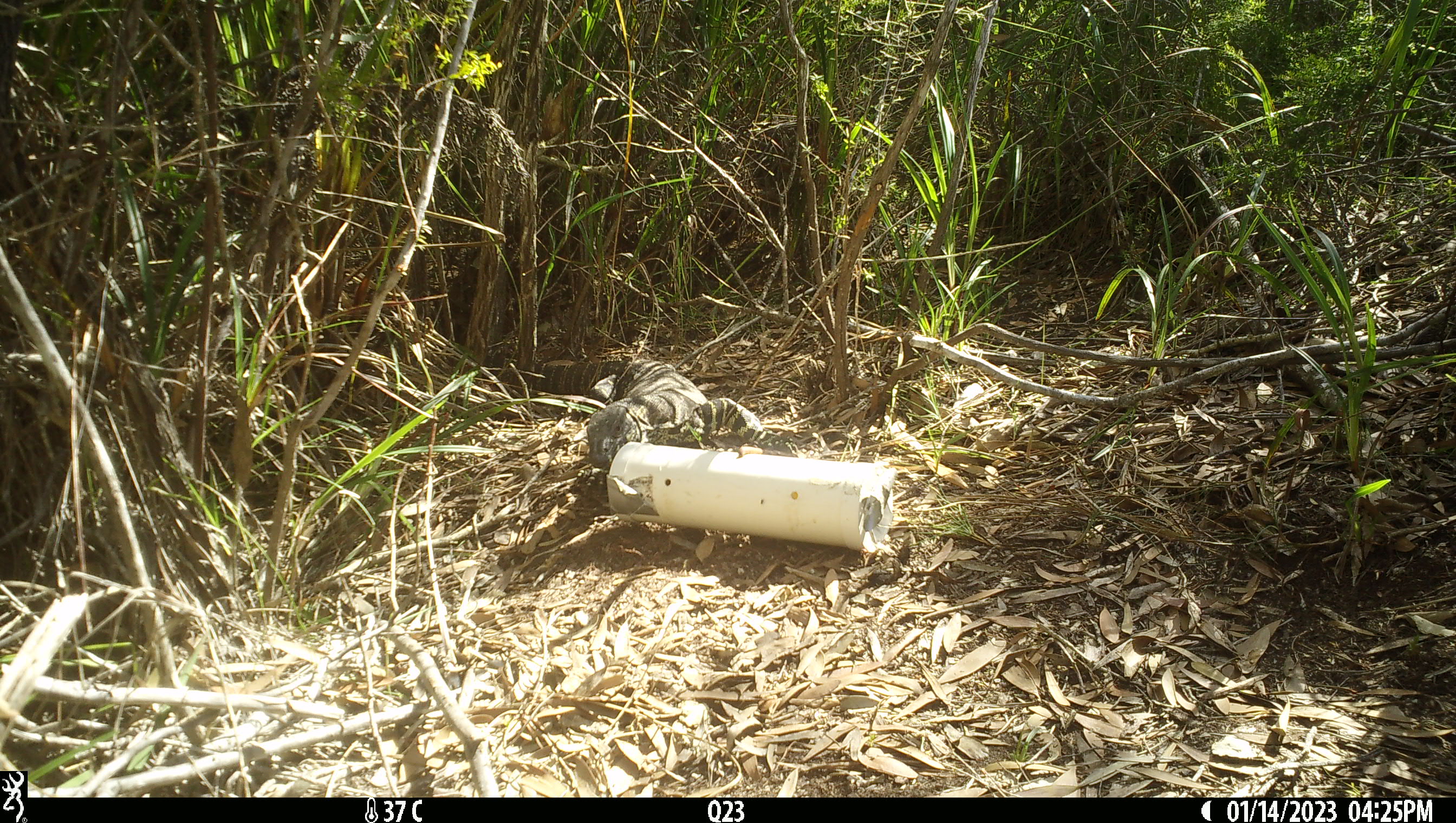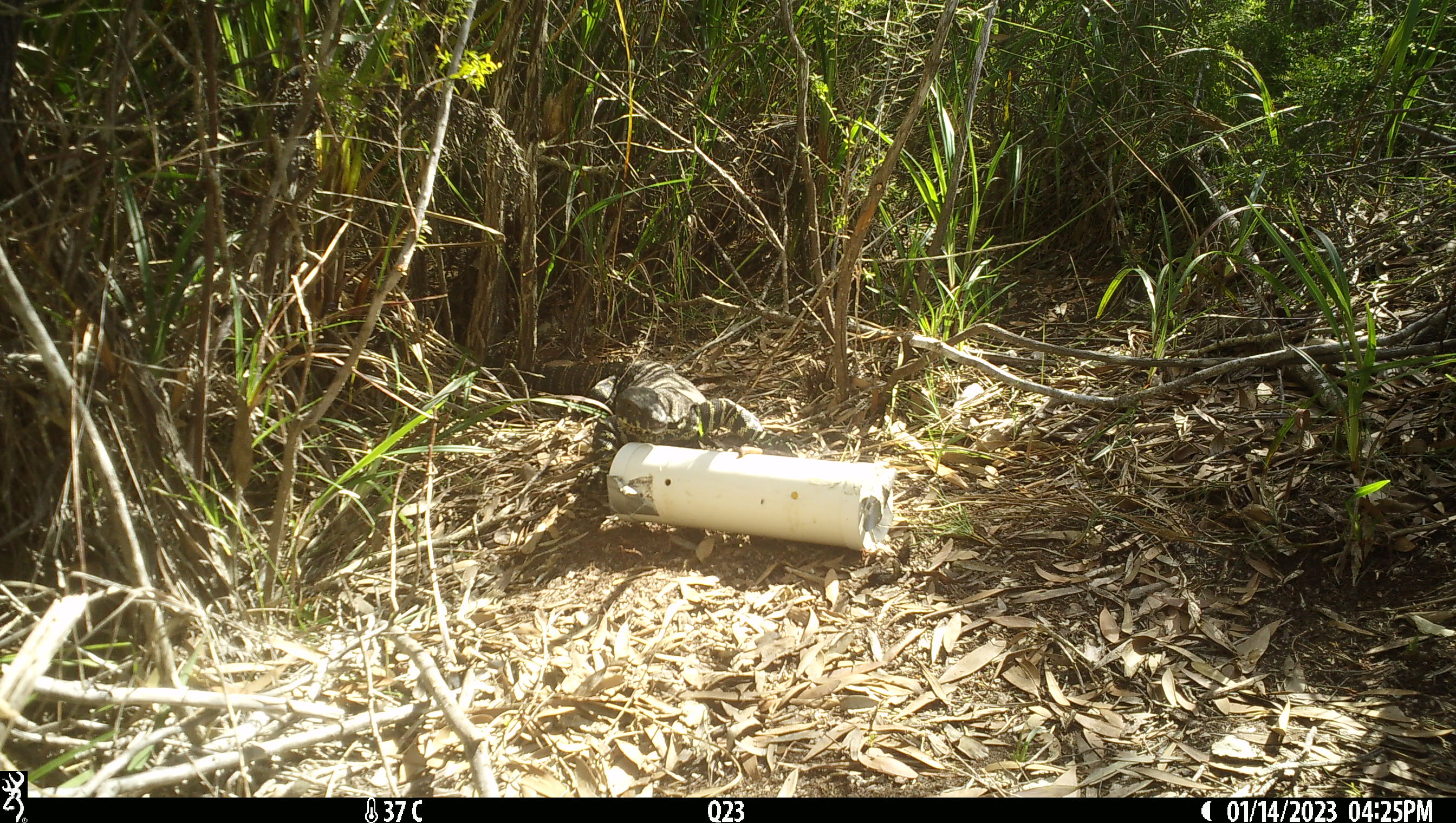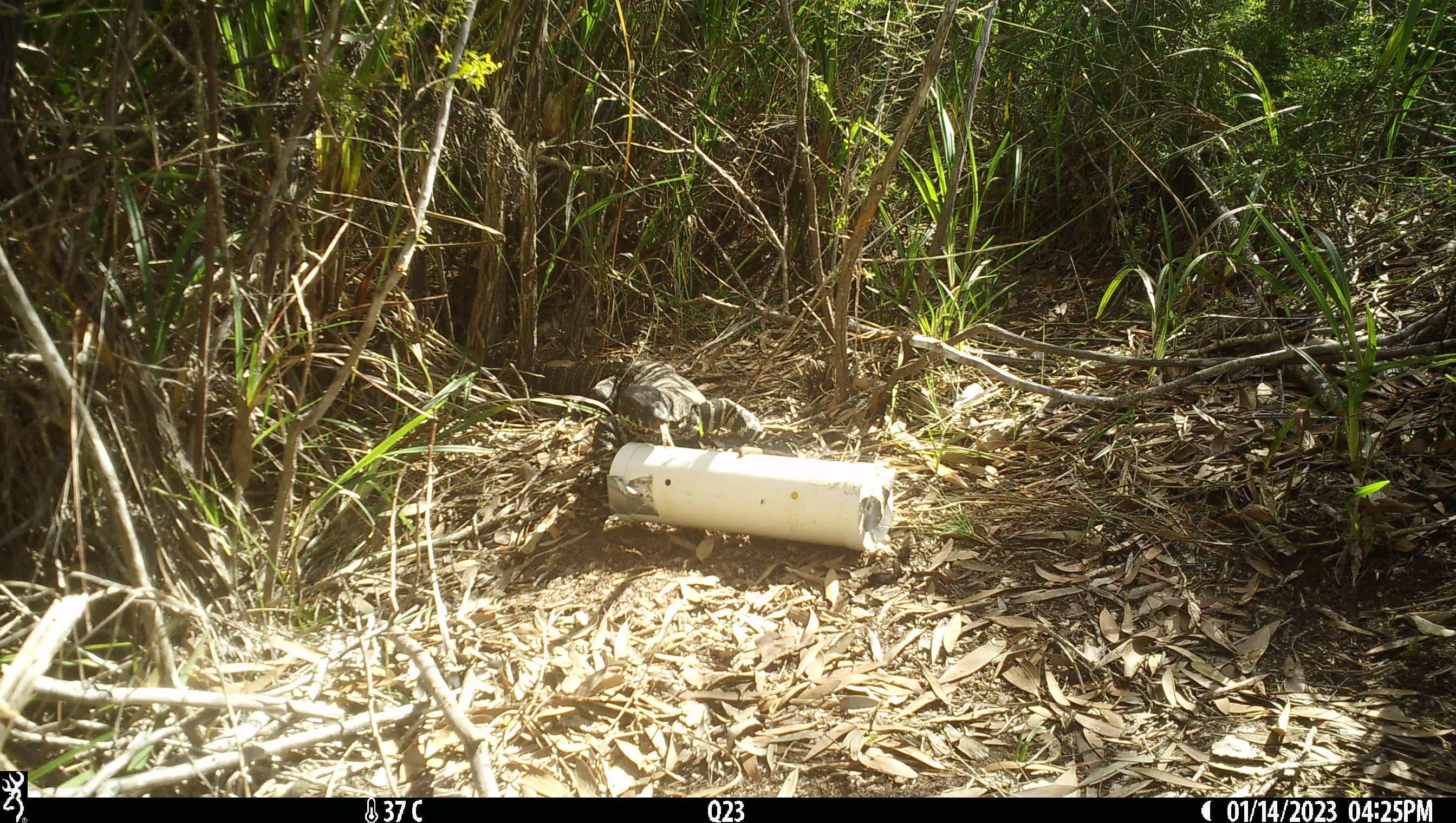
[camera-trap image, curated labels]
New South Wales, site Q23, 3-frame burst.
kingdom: Animalia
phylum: Chordata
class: Reptilia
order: Squamata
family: Varanidae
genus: Varanus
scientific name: Varanus varius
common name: lace monitor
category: goanna